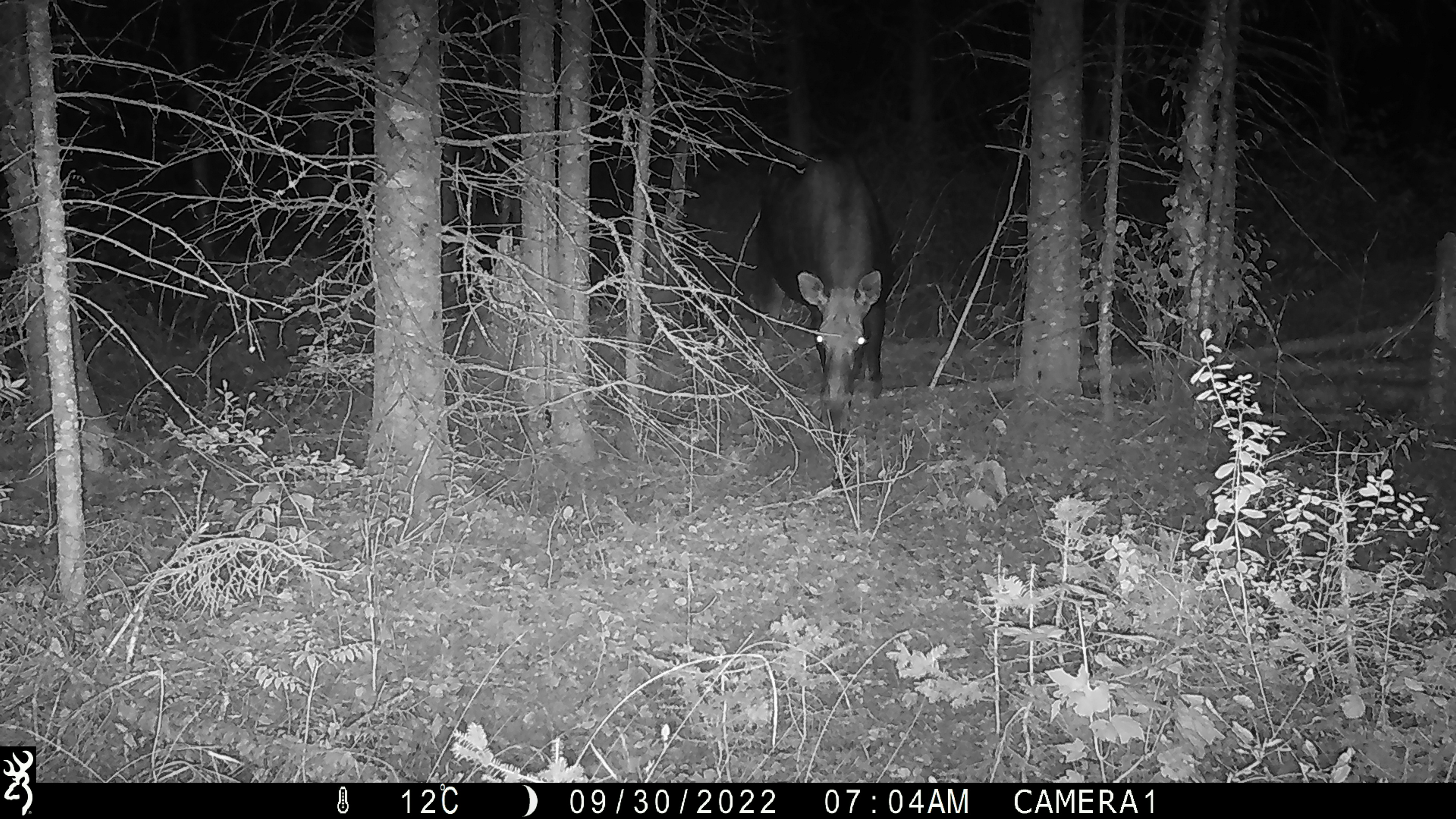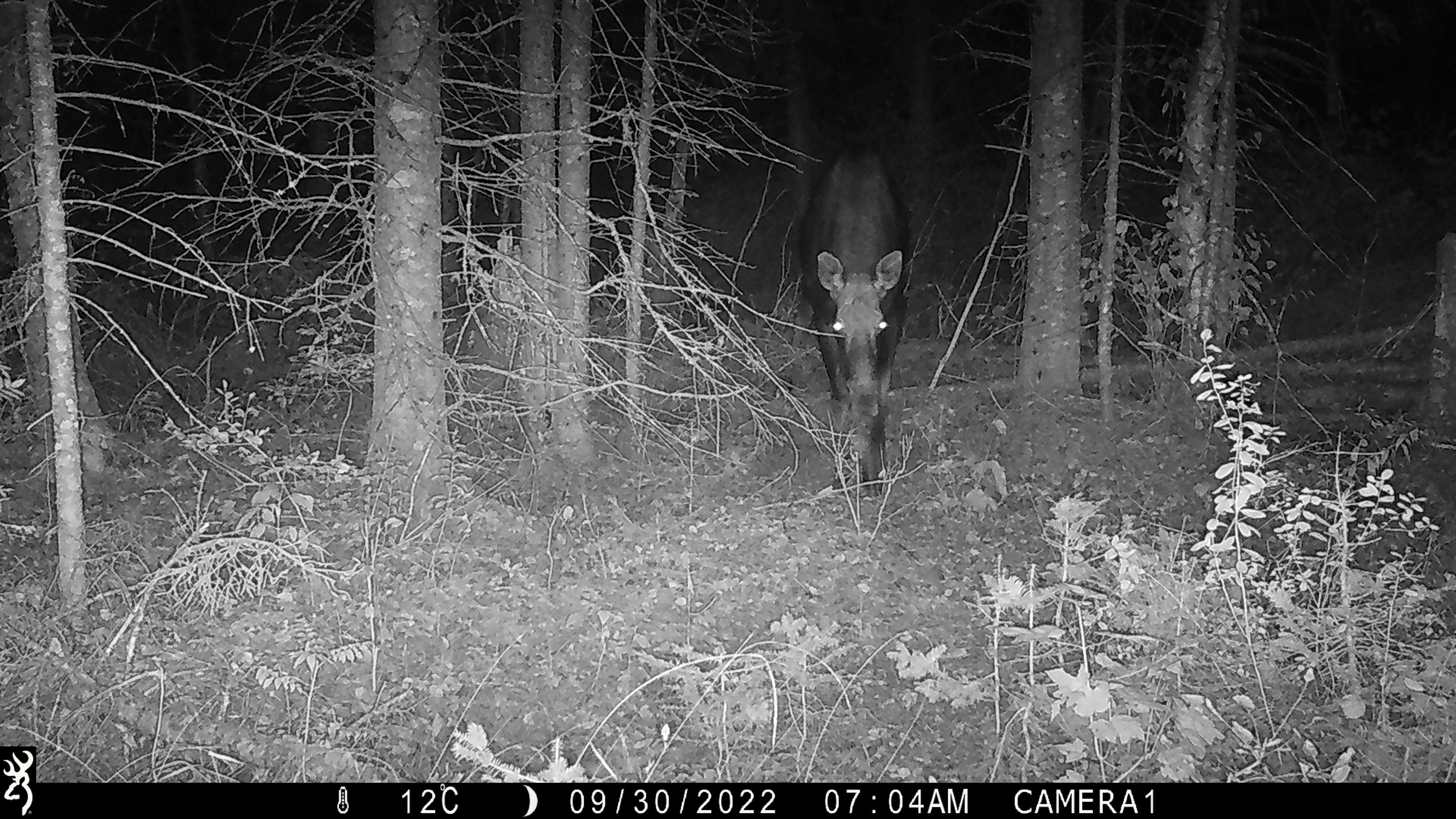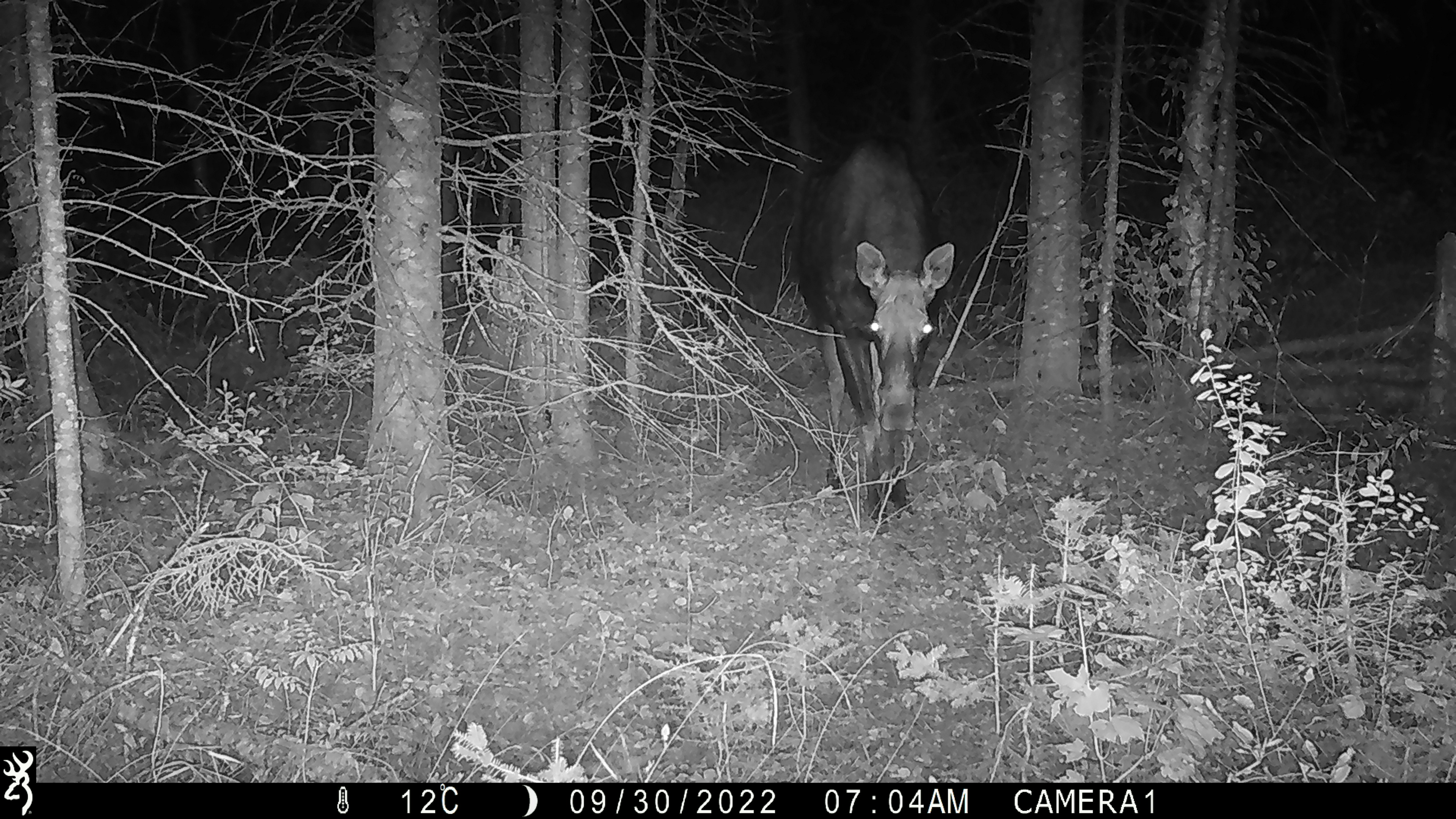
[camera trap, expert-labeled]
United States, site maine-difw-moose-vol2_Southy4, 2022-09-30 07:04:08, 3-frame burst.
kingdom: Animalia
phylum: Chordata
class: Mammalia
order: Artiodactyla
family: Cervidae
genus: Alces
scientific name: Alces alces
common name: moose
Moose (Alces alces).